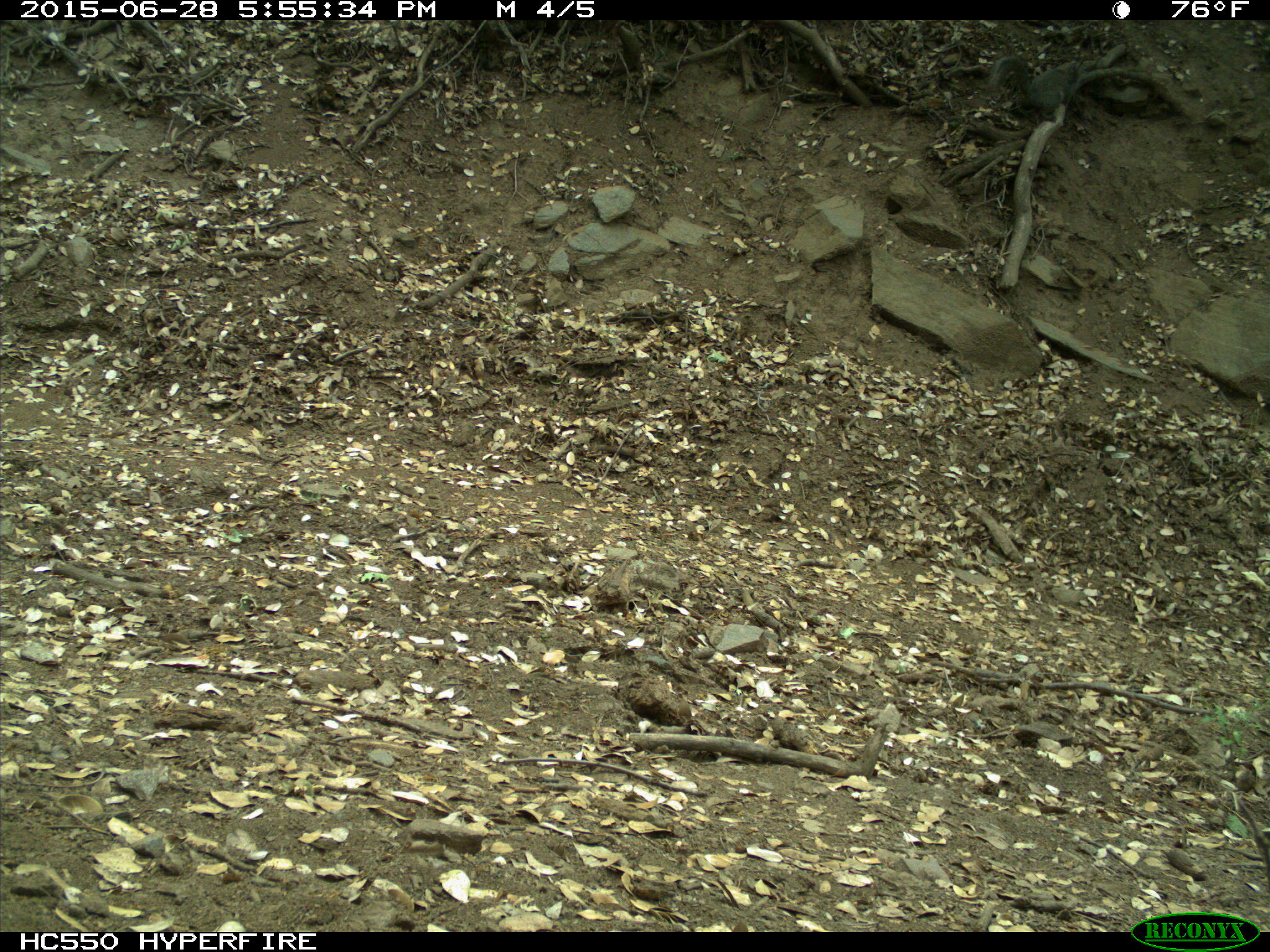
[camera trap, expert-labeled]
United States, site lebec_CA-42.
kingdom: Animalia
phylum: Chordata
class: Mammalia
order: Rodentia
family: Sciuridae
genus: Sciurus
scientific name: Sciurus carolinensis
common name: eastern gray squirrel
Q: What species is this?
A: Sciurus carolinensis (eastern gray squirrel).